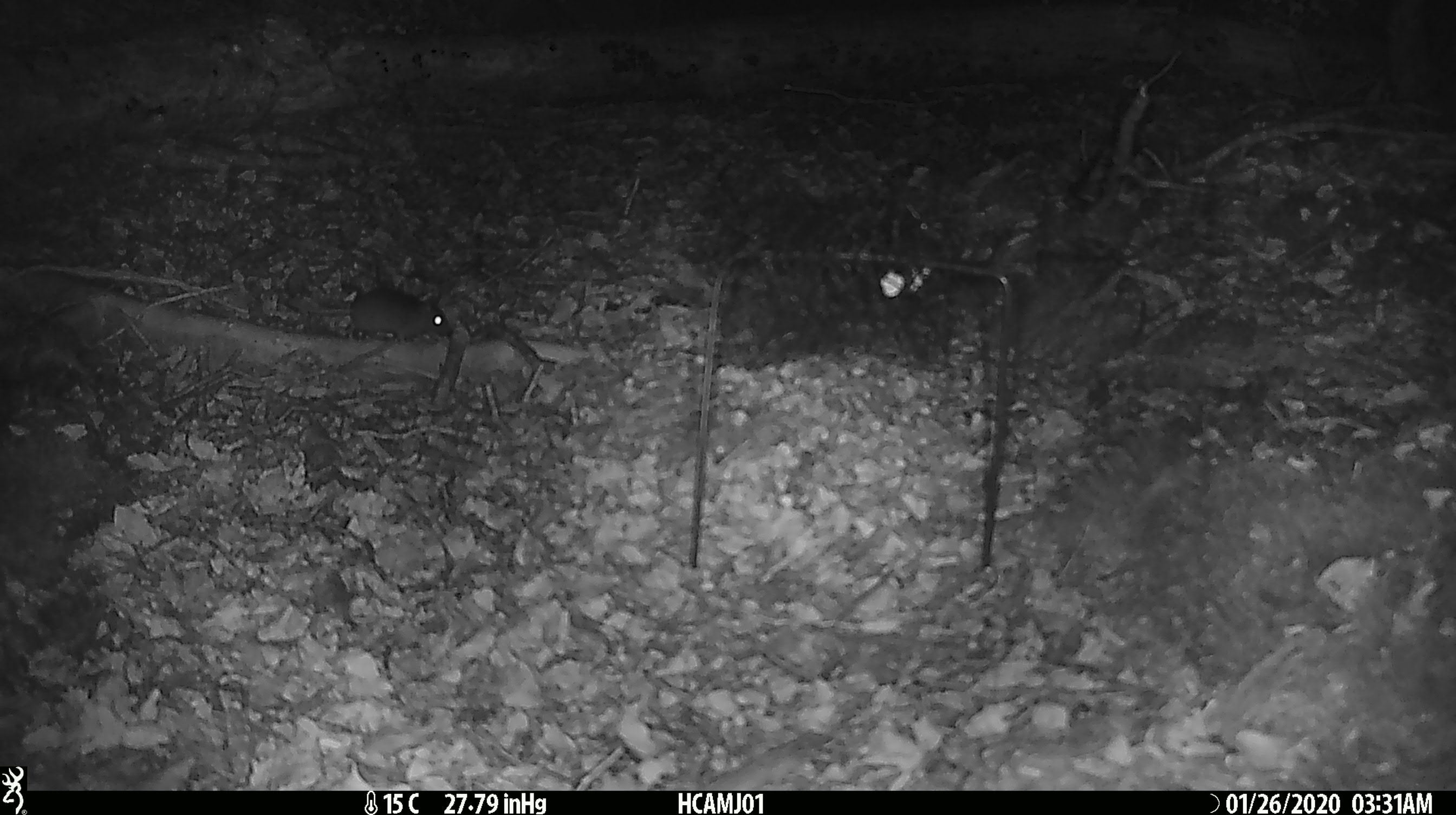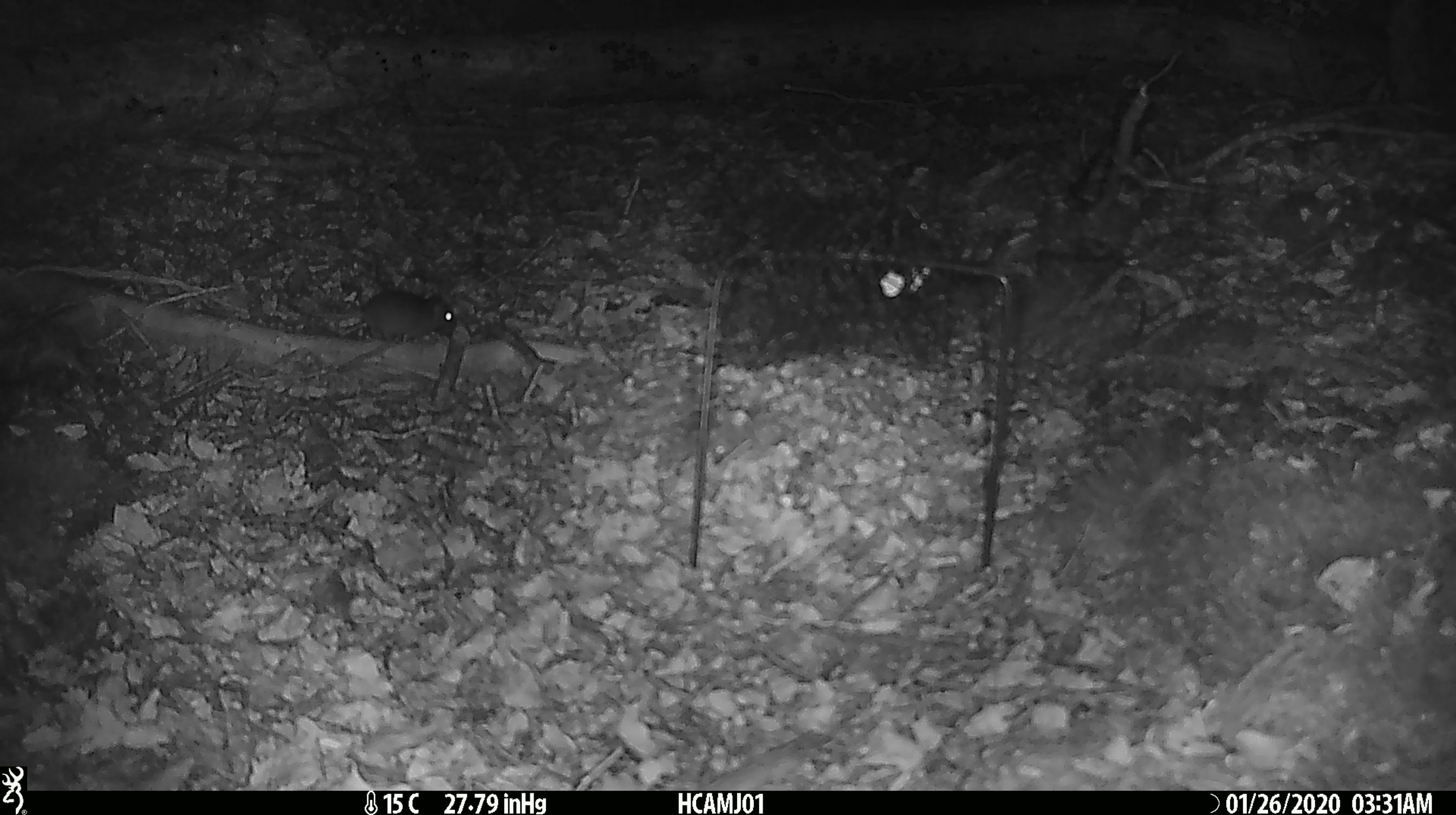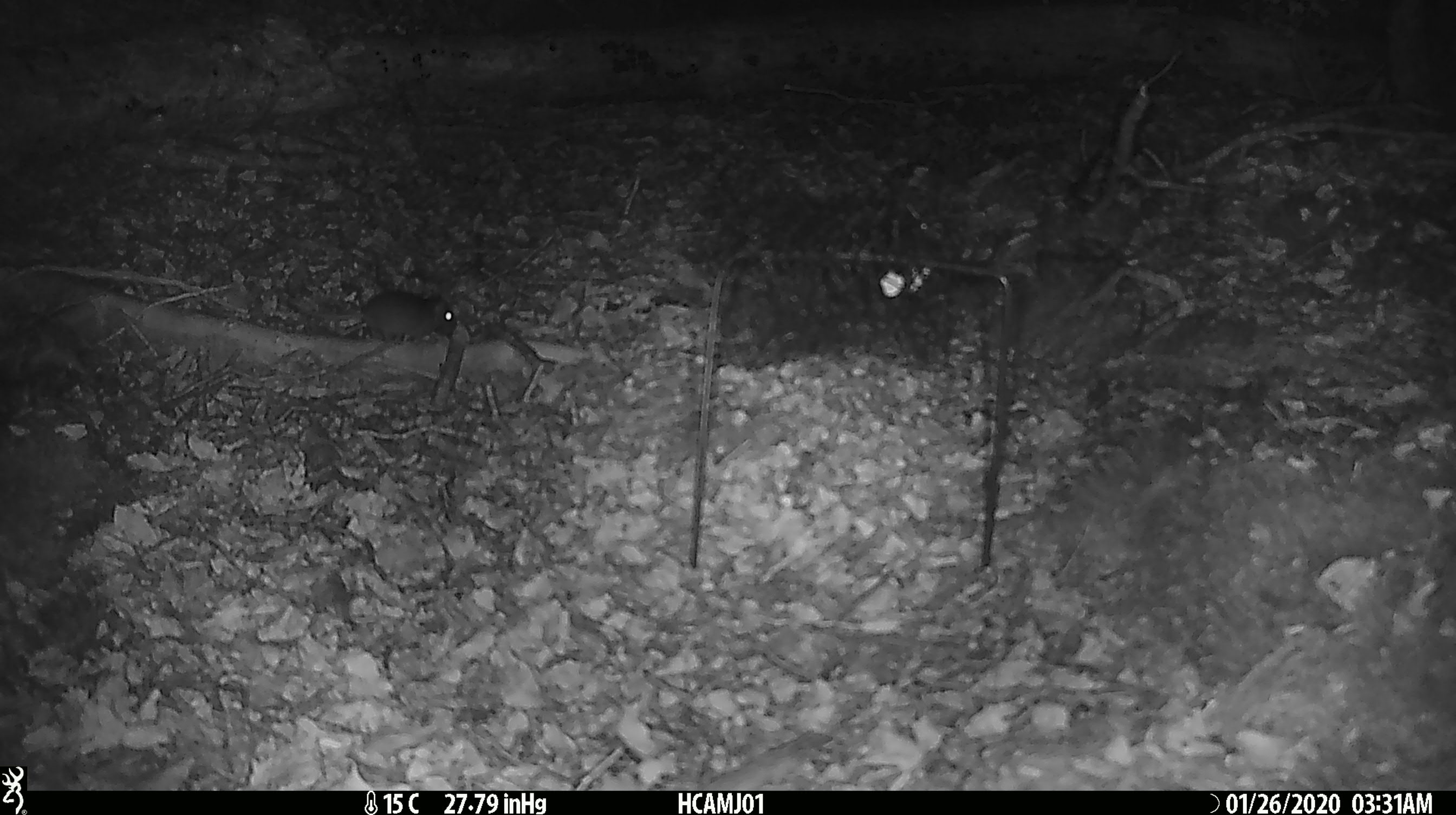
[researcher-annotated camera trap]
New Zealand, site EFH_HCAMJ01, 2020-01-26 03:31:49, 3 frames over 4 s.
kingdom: Animalia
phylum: Chordata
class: Mammalia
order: Rodentia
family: Muridae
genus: Mus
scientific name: Mus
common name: mouse